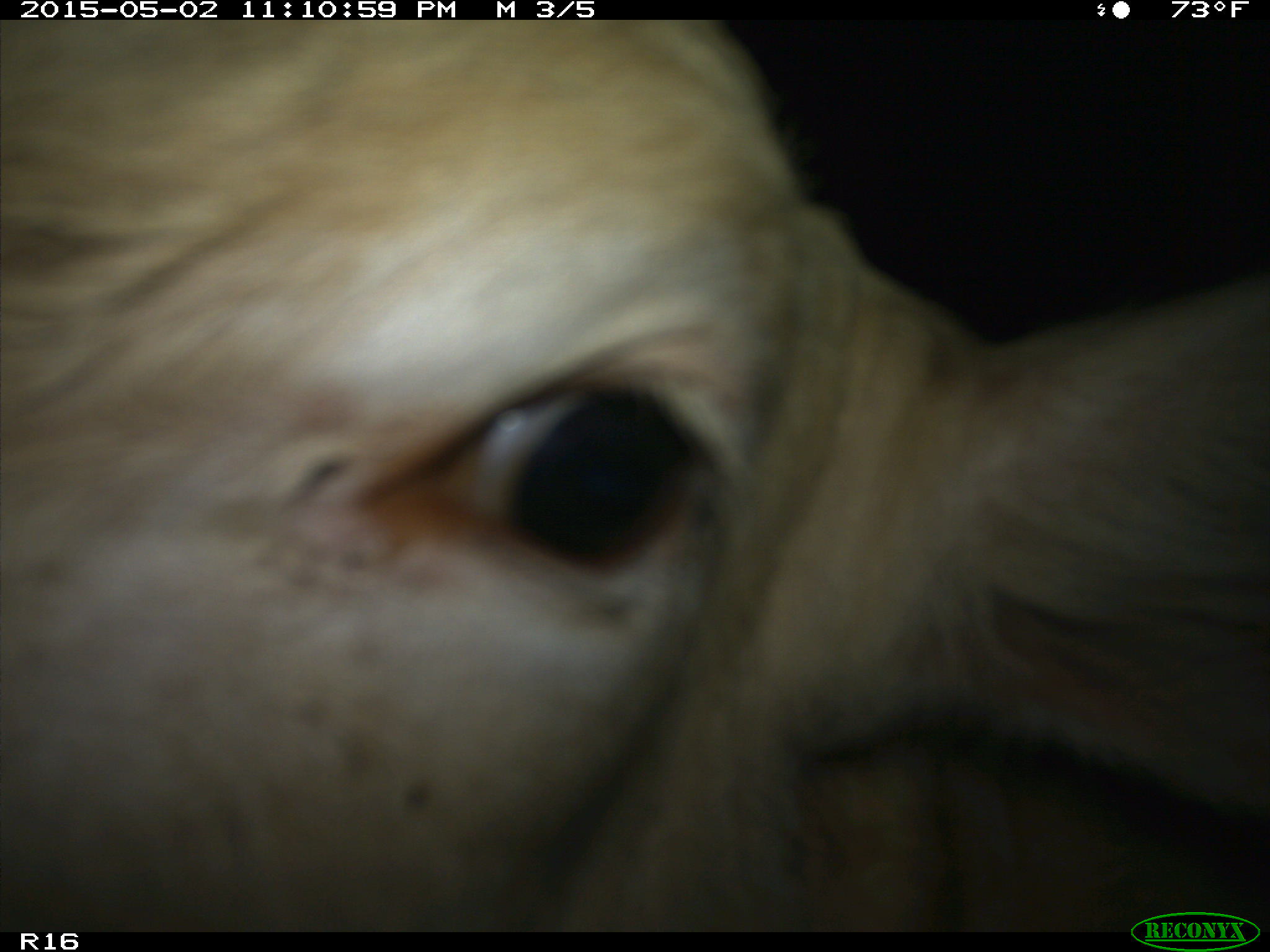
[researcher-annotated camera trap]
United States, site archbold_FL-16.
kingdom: Animalia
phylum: Chordata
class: Mammalia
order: Artiodactyla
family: Bovidae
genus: Bos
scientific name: Bos taurus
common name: domestic cow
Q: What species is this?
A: Bos taurus (domestic cow).